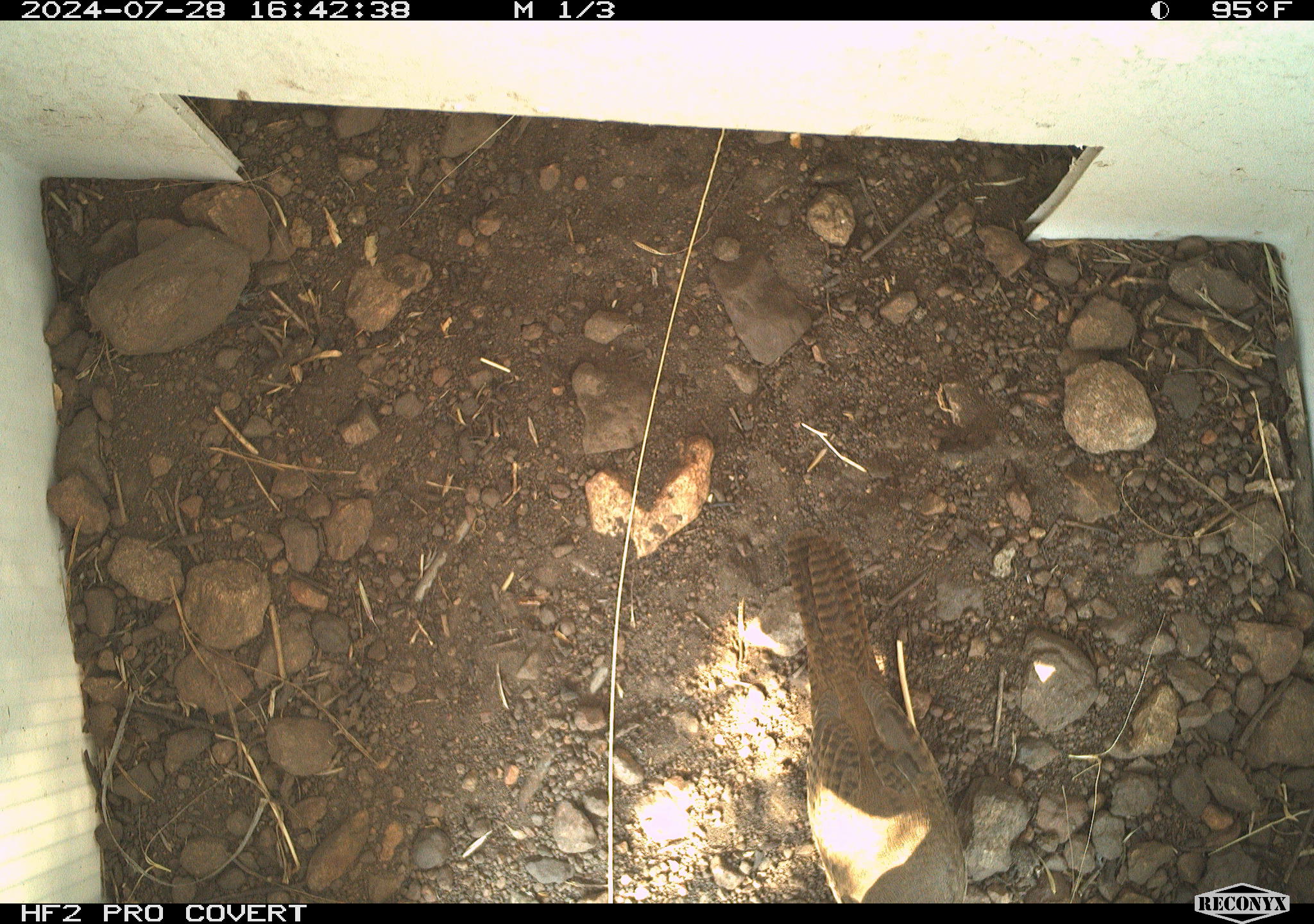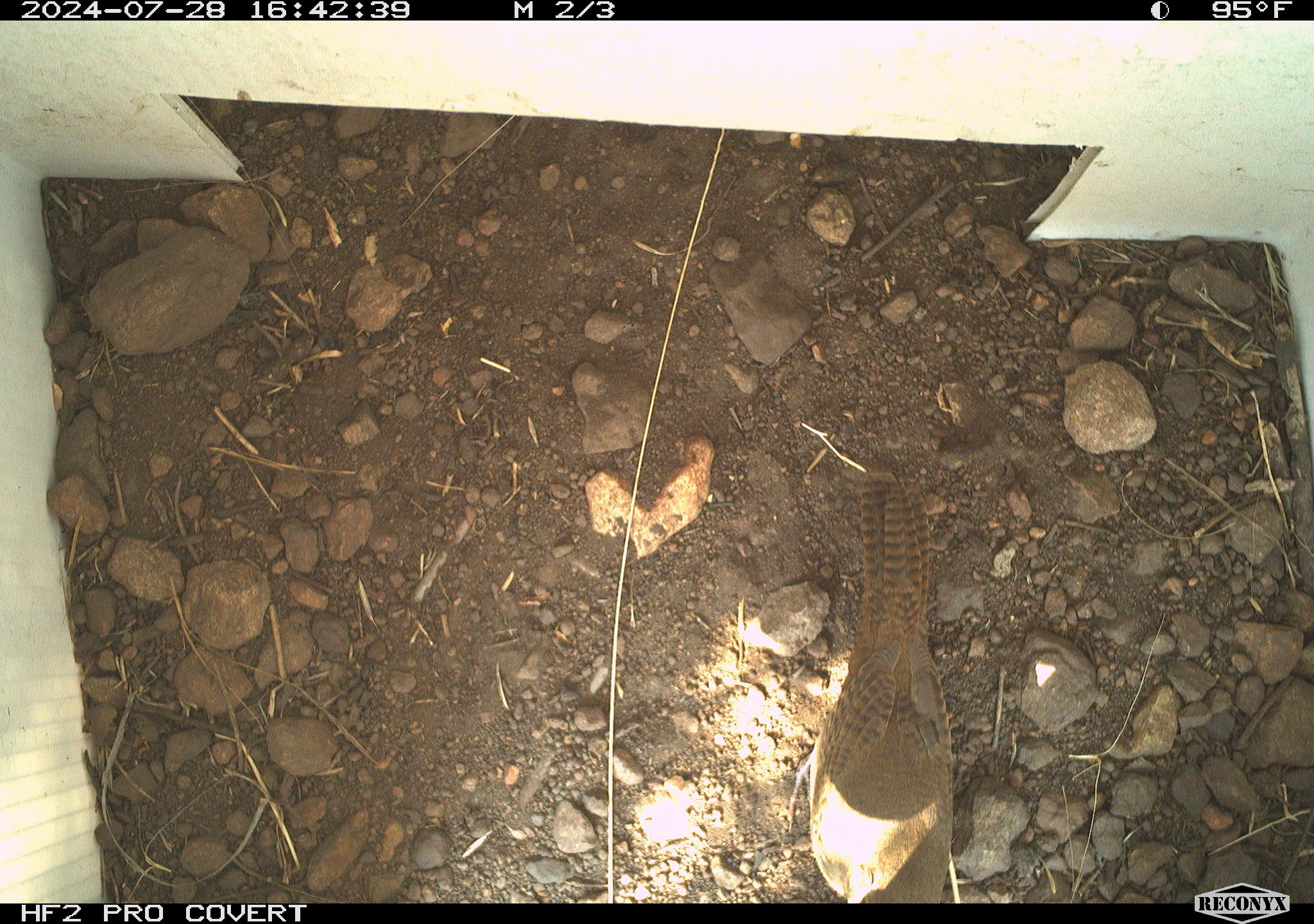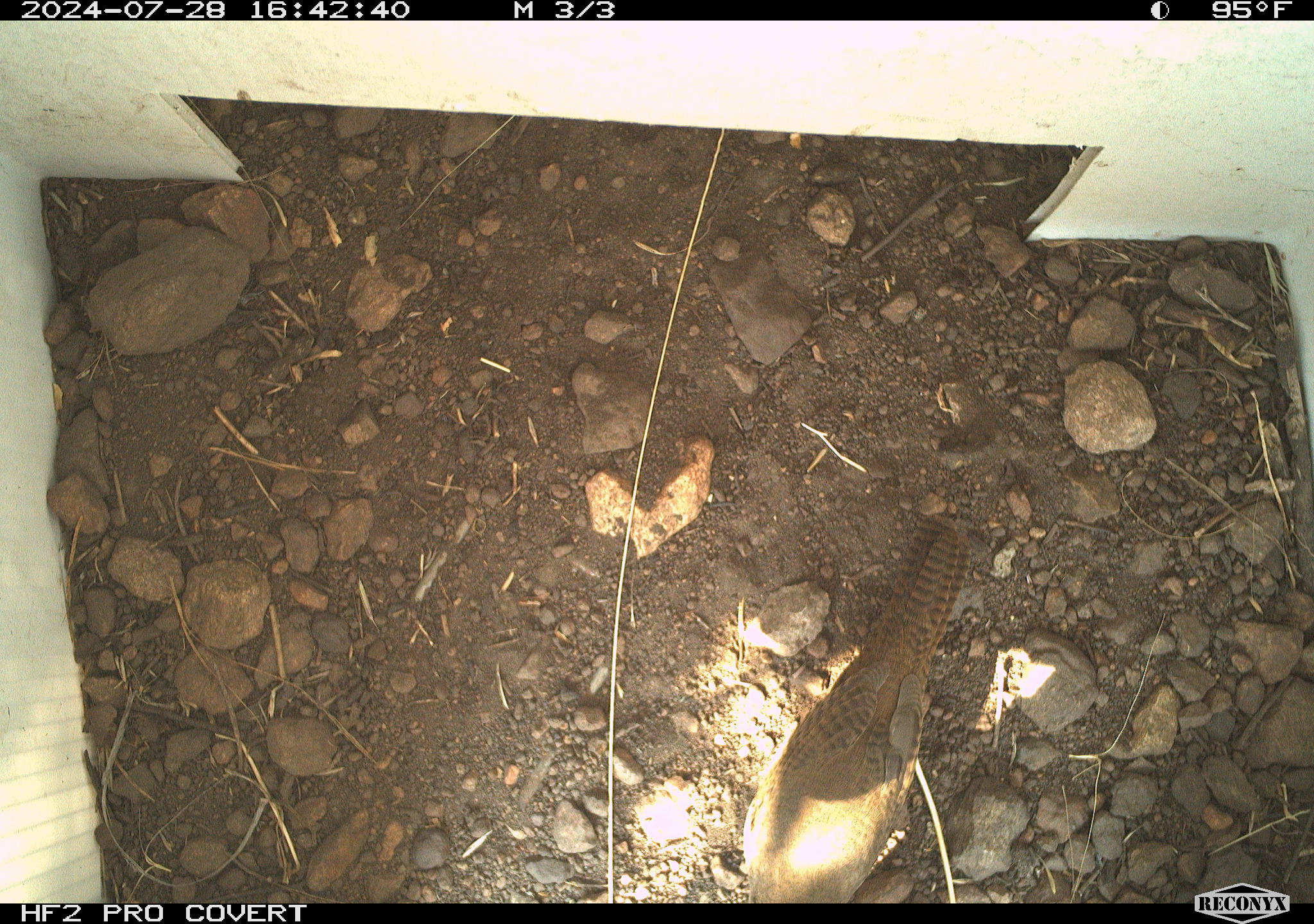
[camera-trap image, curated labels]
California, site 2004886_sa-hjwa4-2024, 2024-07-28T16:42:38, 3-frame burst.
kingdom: Animalia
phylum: Chordata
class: Aves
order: Passeriformes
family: Troglodytidae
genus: Troglodytes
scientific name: Troglodytes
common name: house wrens, winter wrens, and allies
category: troglodytes species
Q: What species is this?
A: Troglodytes species (house wrens, winter wrens, and allies) (Troglodytes).